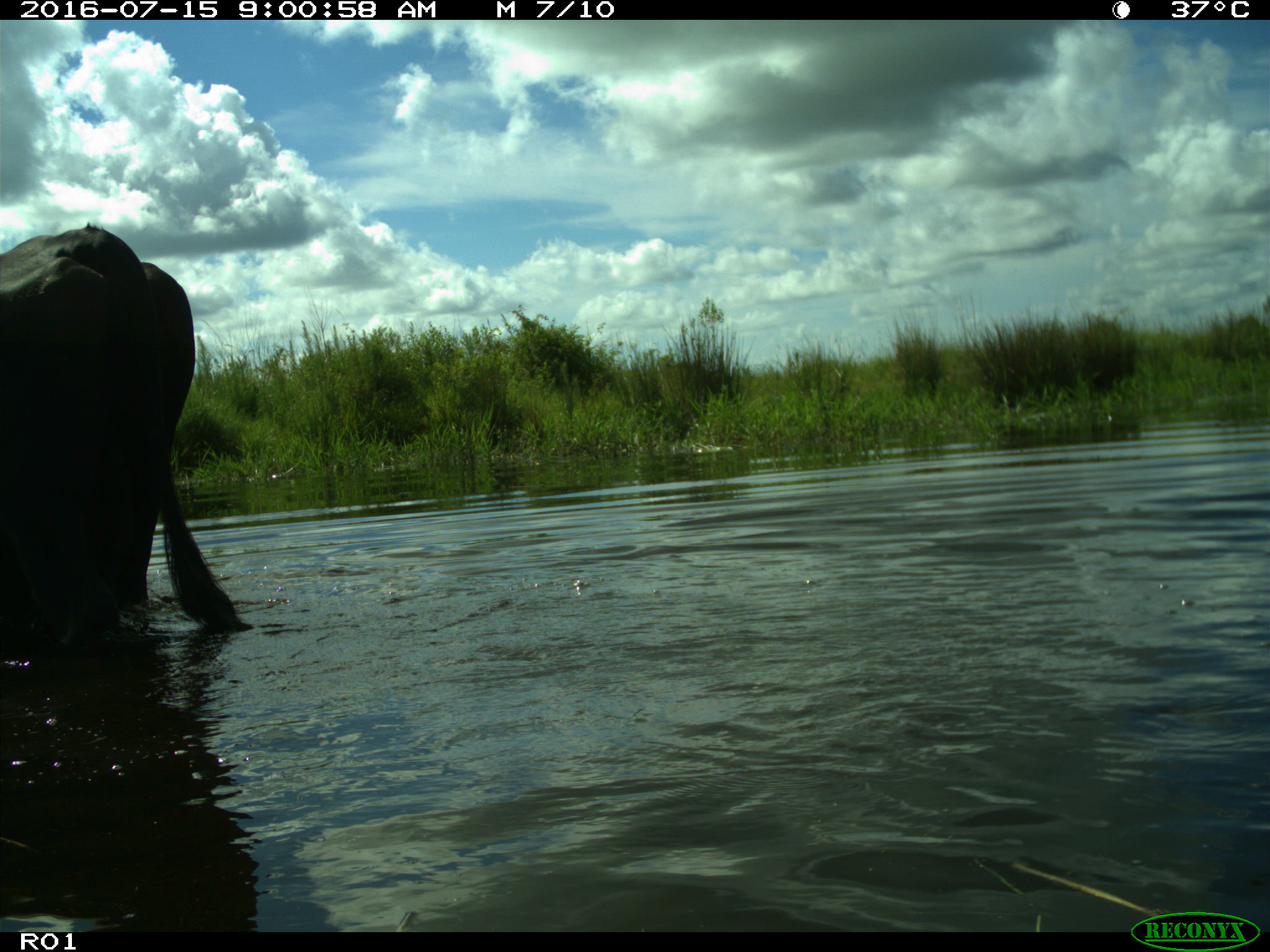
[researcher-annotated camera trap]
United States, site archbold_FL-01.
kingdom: Animalia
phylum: Chordata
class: Mammalia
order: Artiodactyla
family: Bovidae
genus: Bos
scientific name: Bos taurus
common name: domestic cow